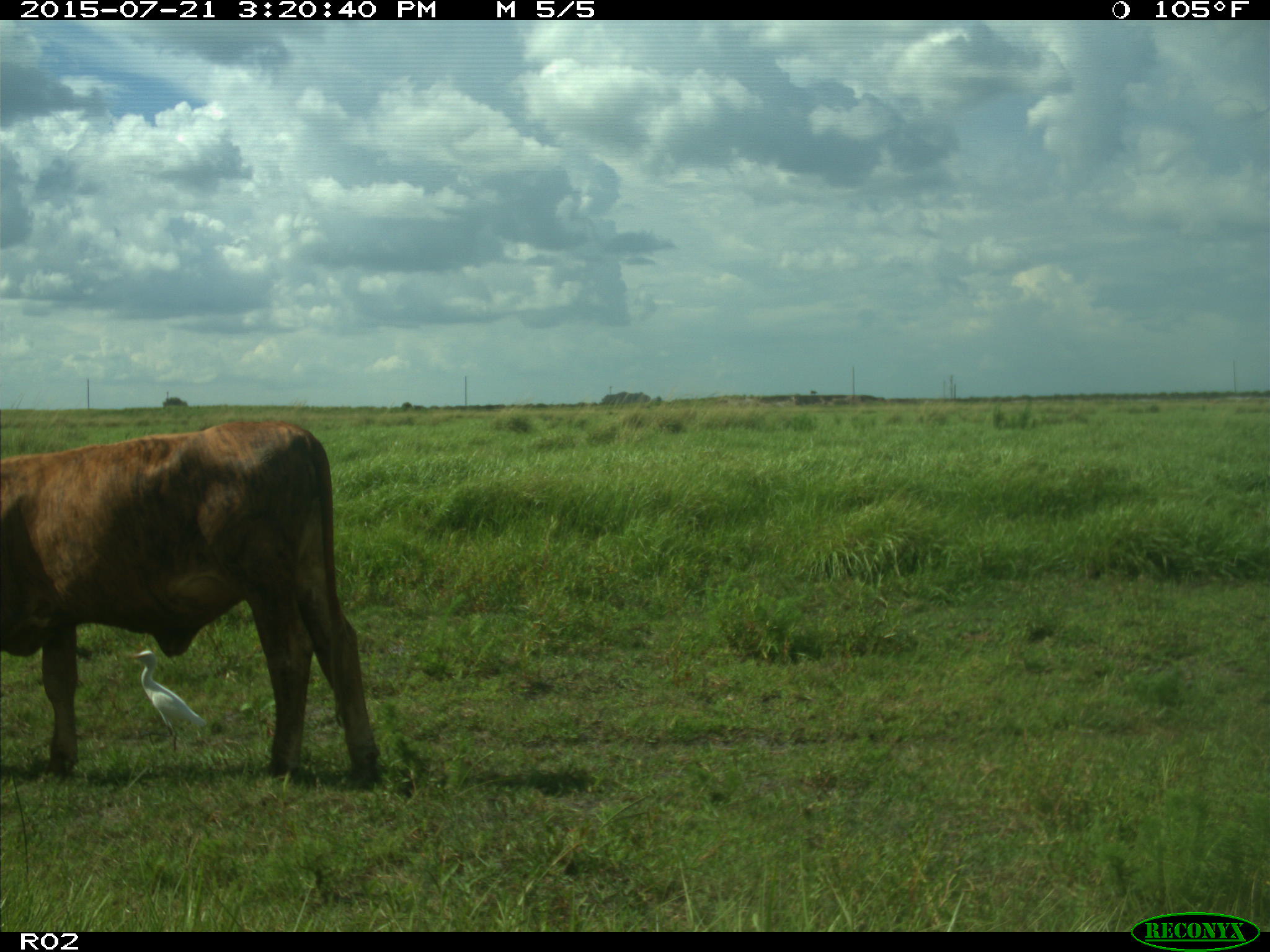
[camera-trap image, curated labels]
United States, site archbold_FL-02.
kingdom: Animalia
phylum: Chordata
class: Mammalia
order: Artiodactyla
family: Bovidae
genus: Bos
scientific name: Bos taurus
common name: domestic cow